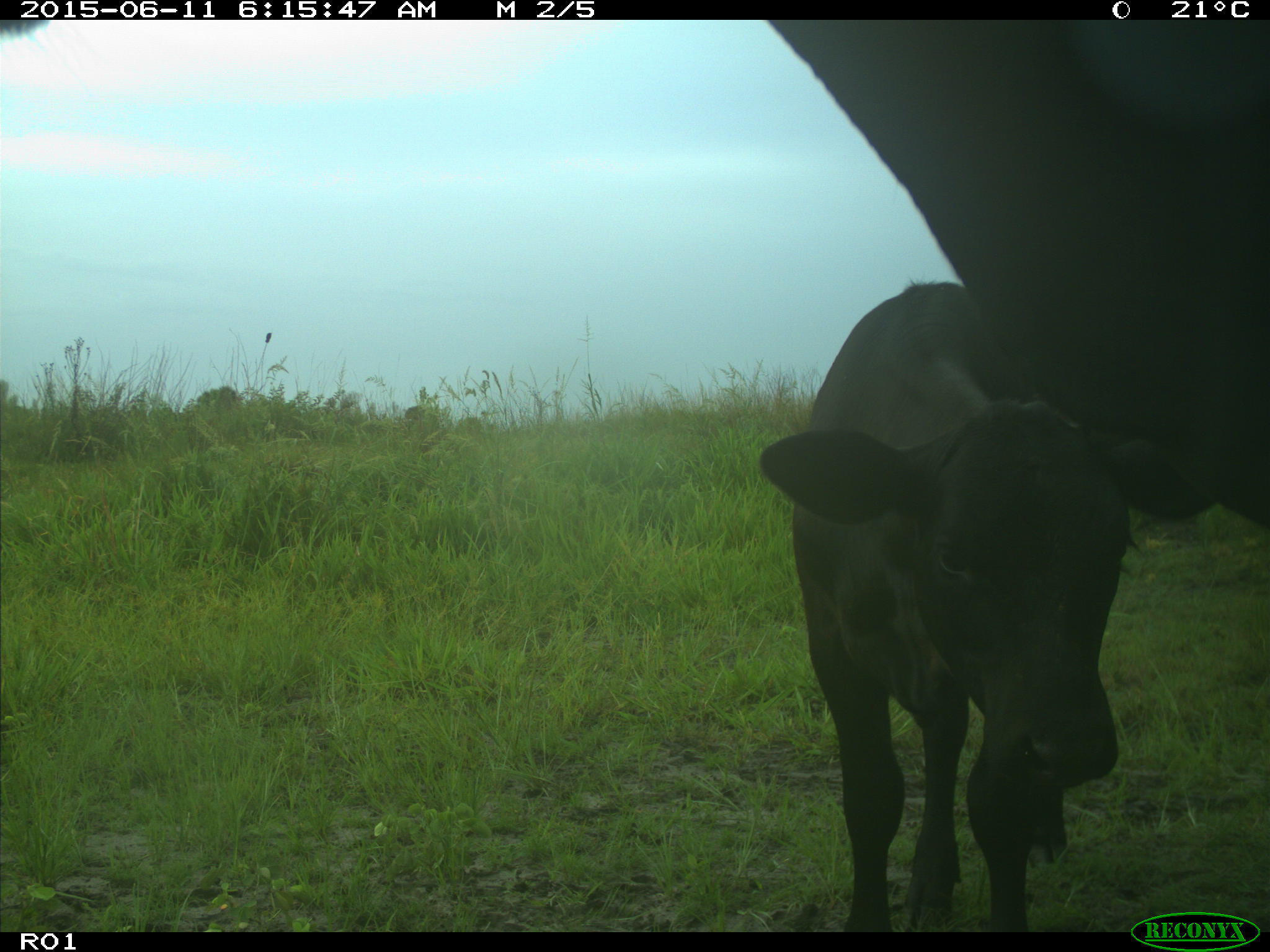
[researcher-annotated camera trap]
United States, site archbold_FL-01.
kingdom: Animalia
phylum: Chordata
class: Mammalia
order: Artiodactyla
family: Bovidae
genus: Bos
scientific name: Bos taurus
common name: domestic cow